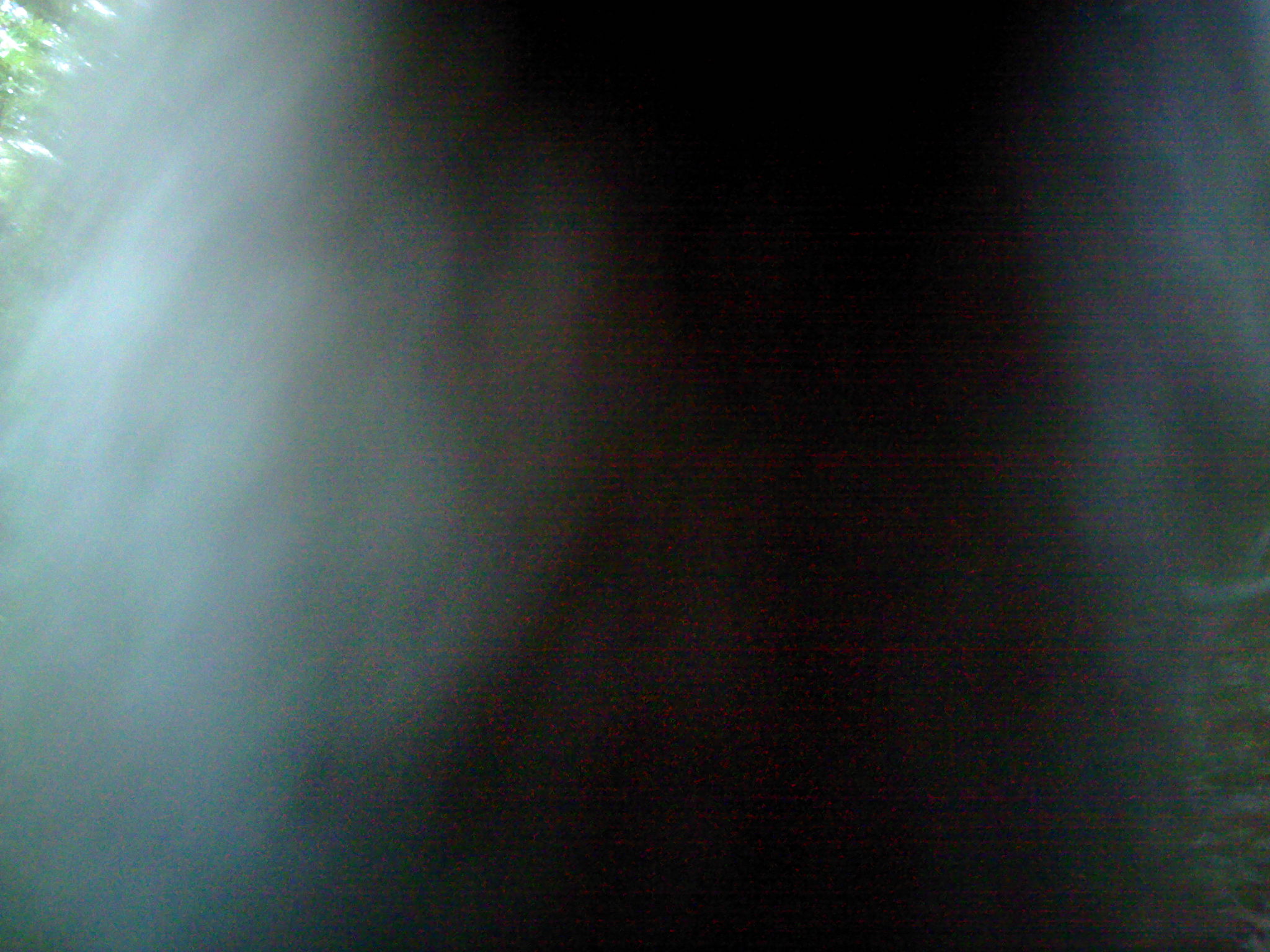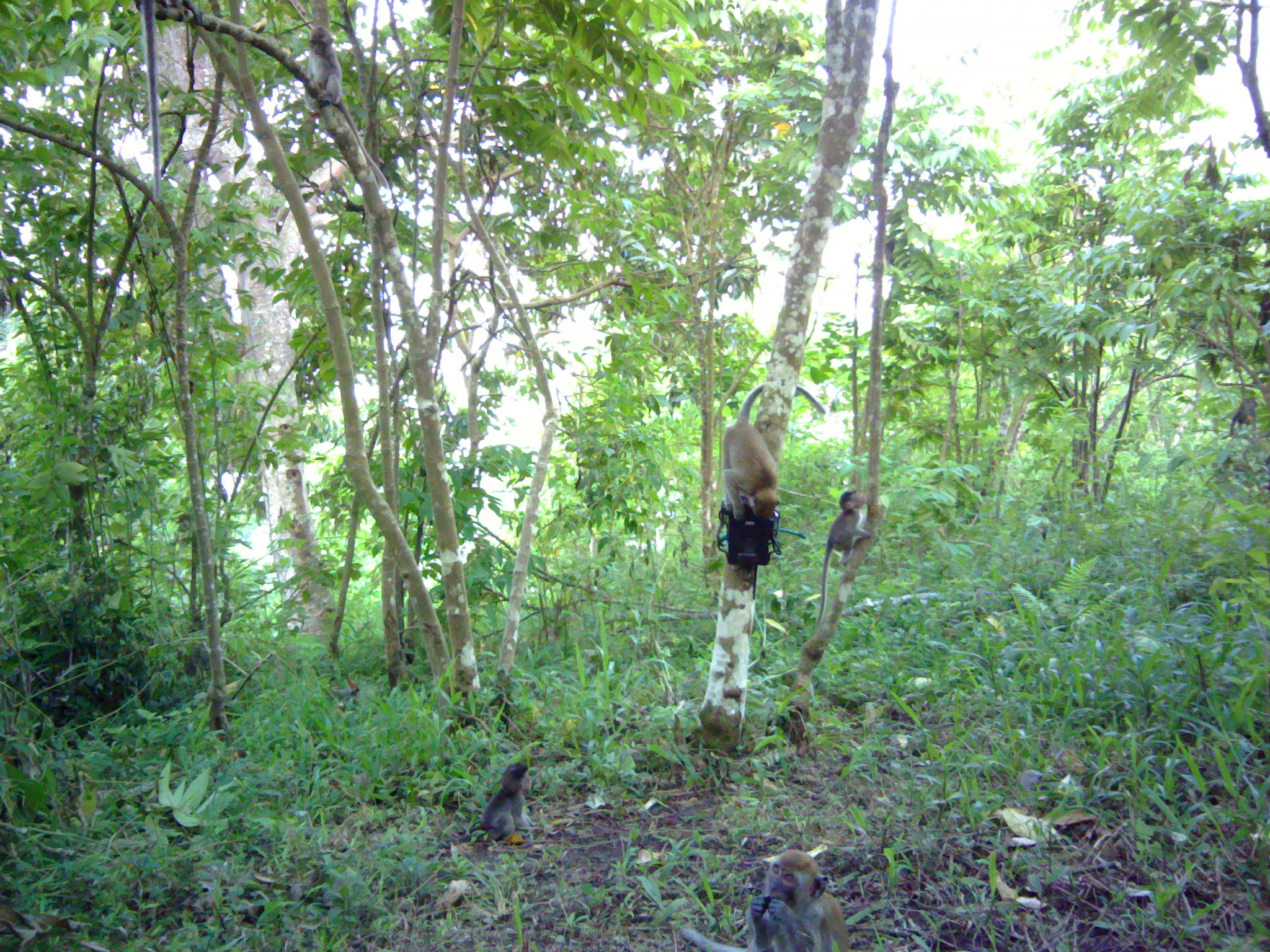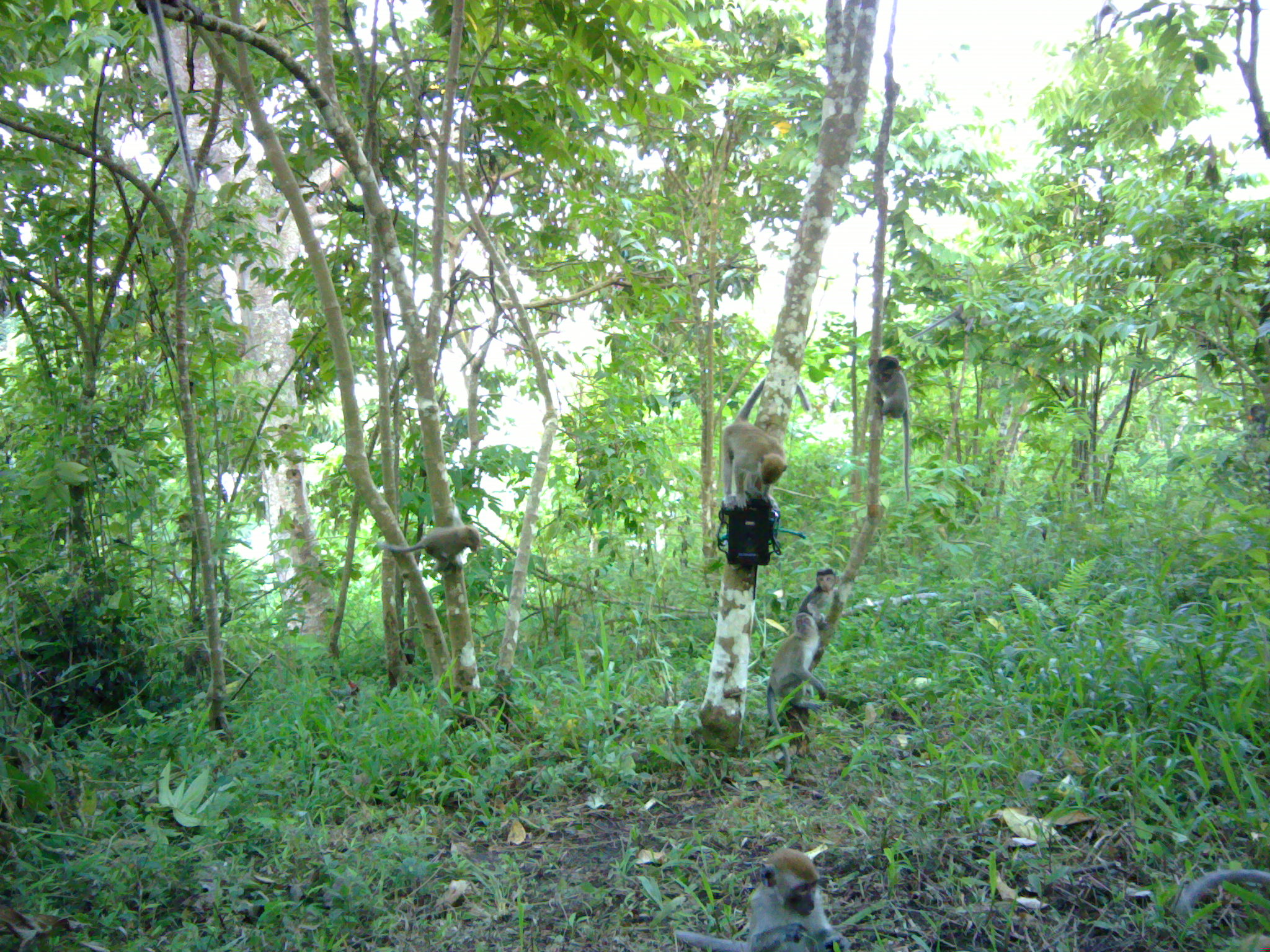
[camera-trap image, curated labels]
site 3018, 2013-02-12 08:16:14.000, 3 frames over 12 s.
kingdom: Animalia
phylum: Chordata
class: Mammalia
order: Primates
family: Cercopithecidae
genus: Macaca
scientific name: Macaca fascicularis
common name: crab-eating macaque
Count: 1.